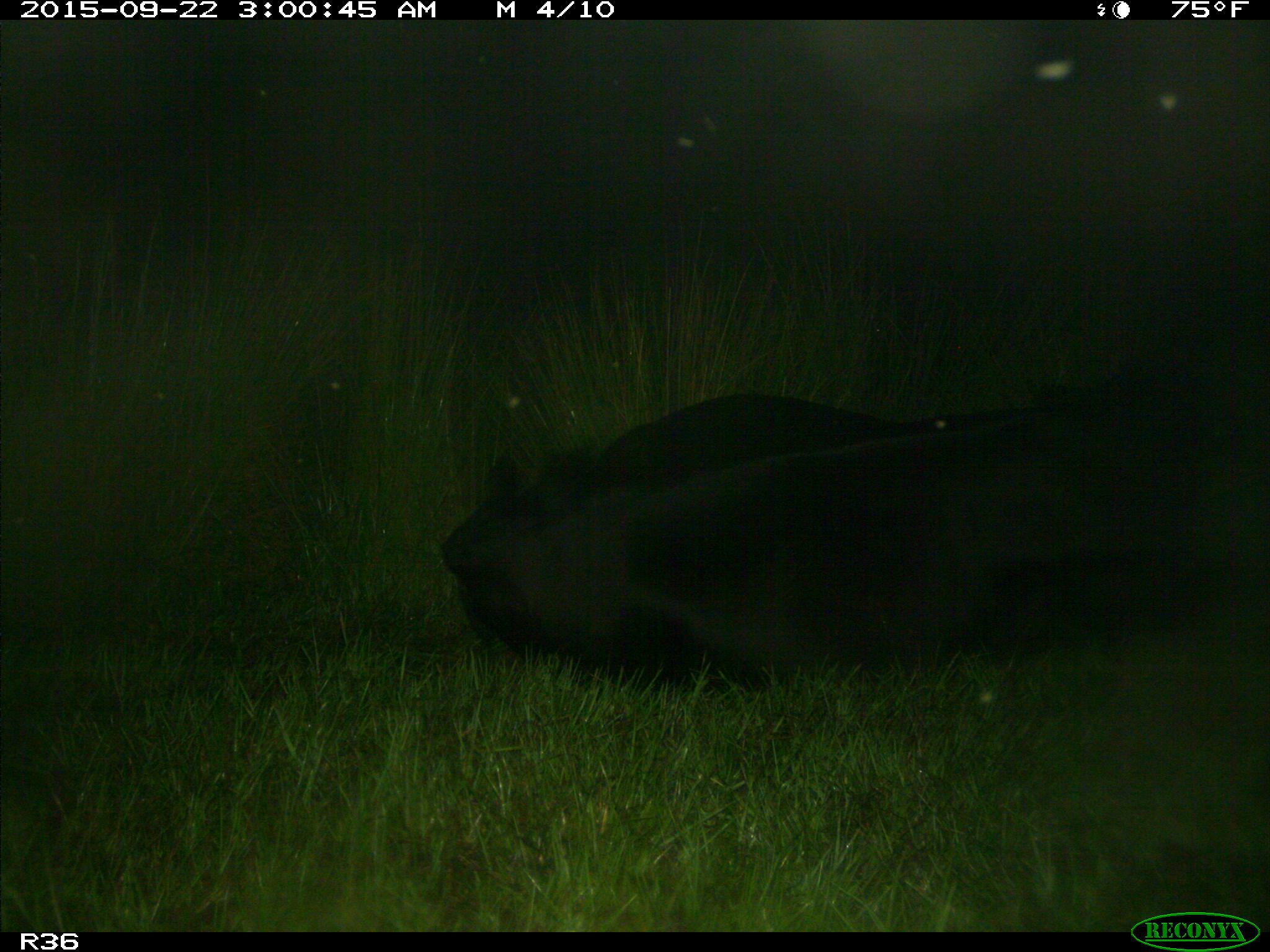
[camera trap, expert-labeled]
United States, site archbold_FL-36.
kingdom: Animalia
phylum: Chordata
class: Mammalia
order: Artiodactyla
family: Bovidae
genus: Bos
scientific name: Bos taurus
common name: domestic cow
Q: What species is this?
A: Bos taurus (domestic cow).